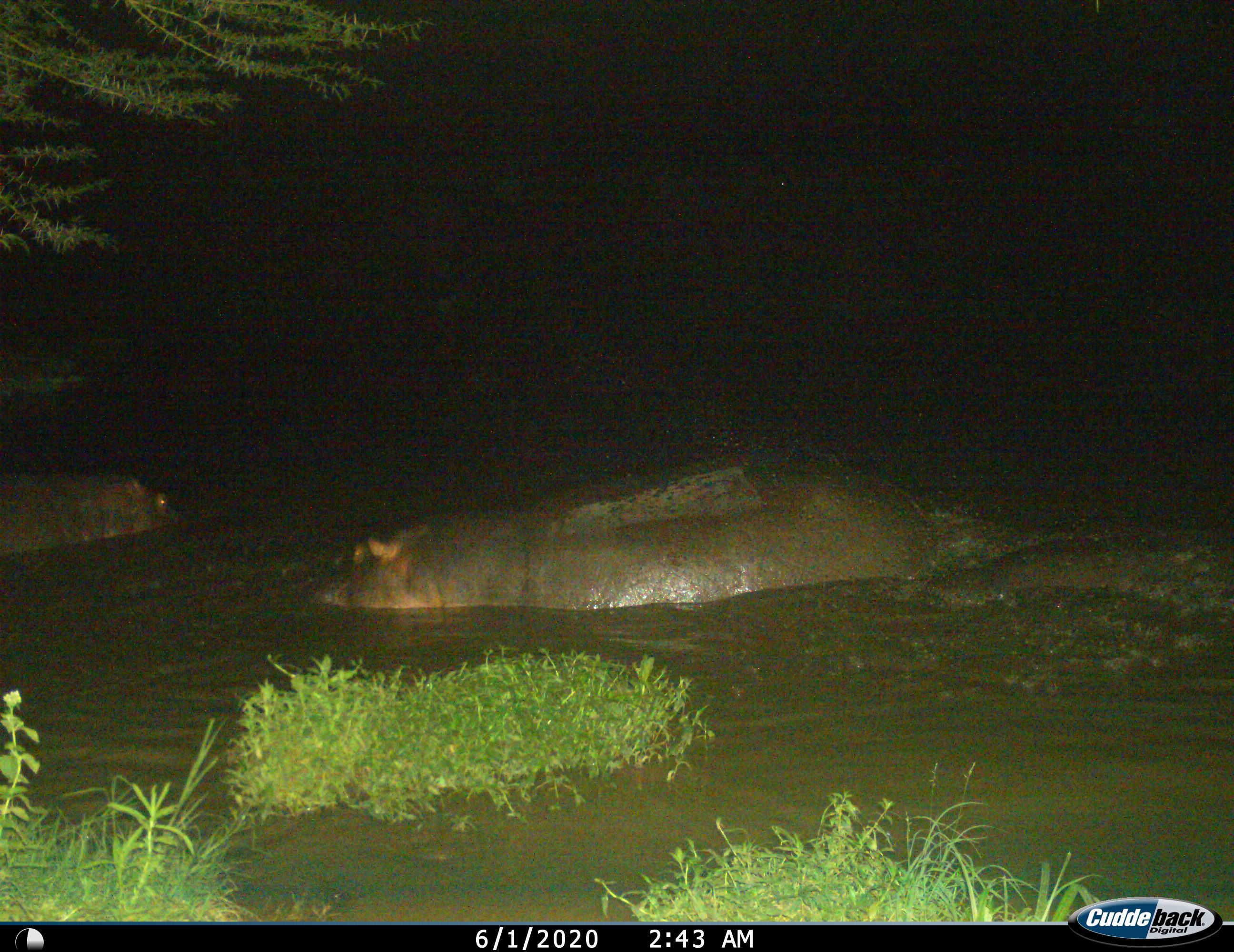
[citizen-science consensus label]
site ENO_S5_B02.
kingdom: Animalia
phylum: Chordata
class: Mammalia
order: Artiodactyla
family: Hippopotamidae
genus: Hippopotamus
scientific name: Hippopotamus amphibius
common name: hippopotamus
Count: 2.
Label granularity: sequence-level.